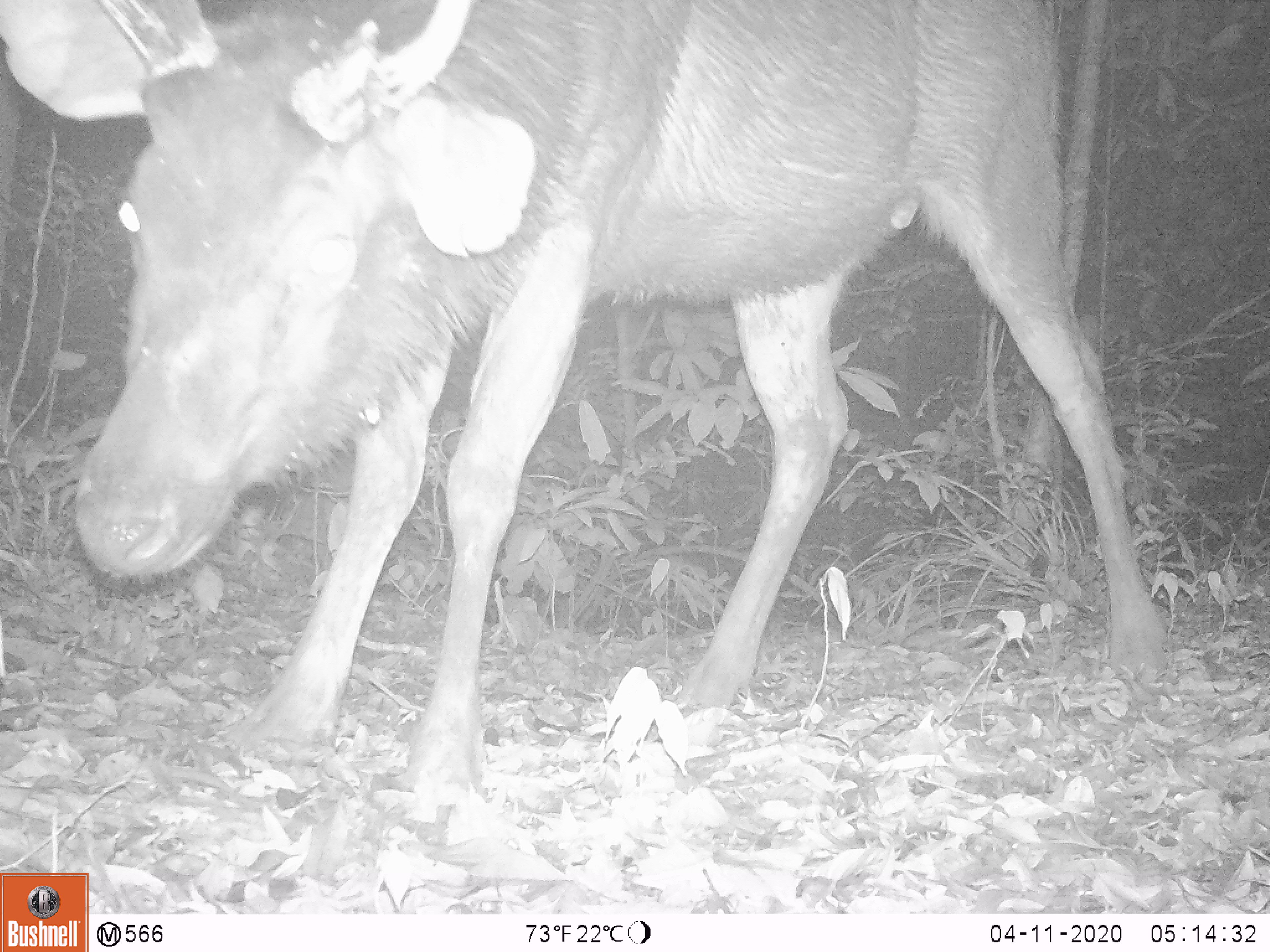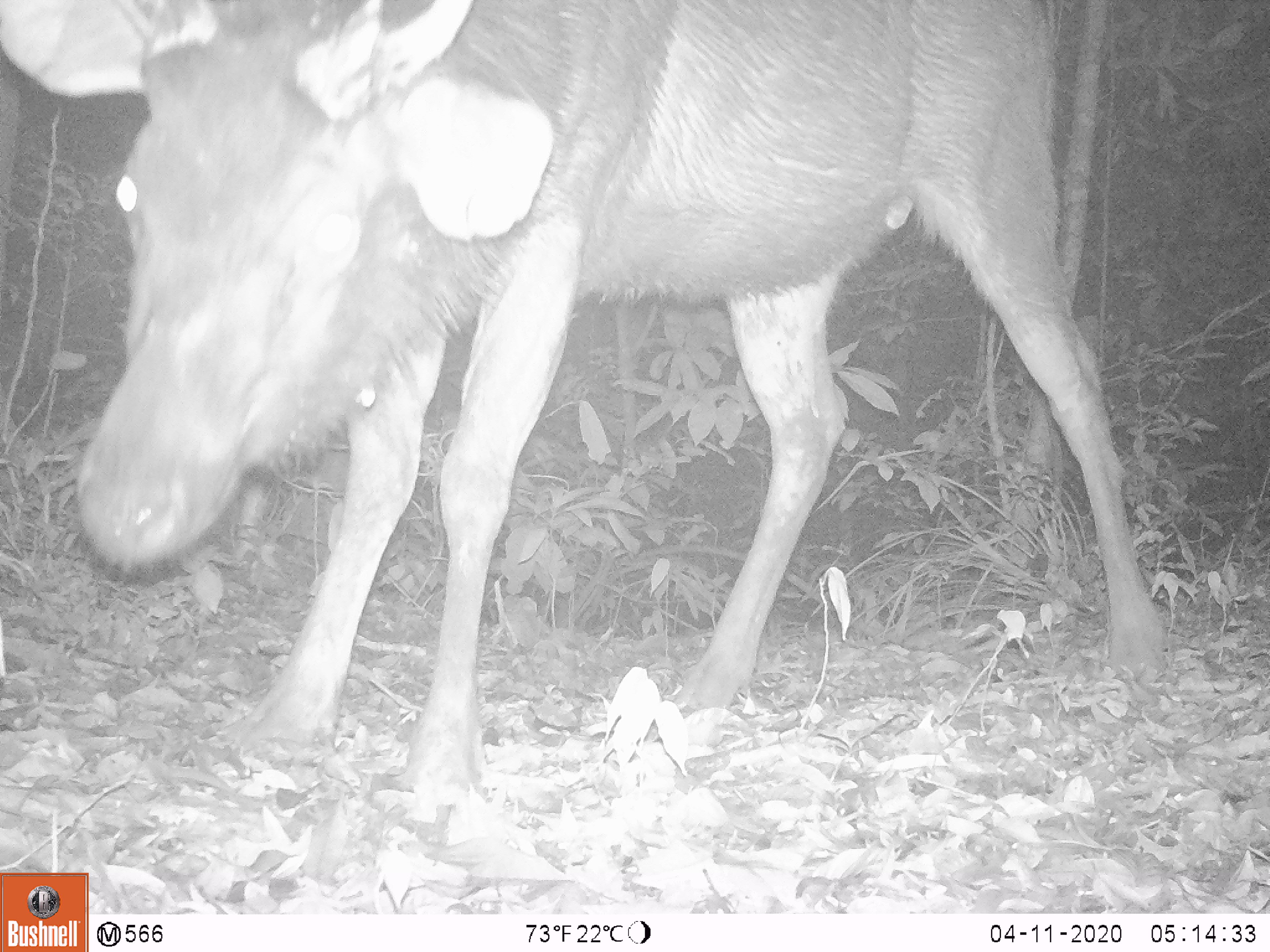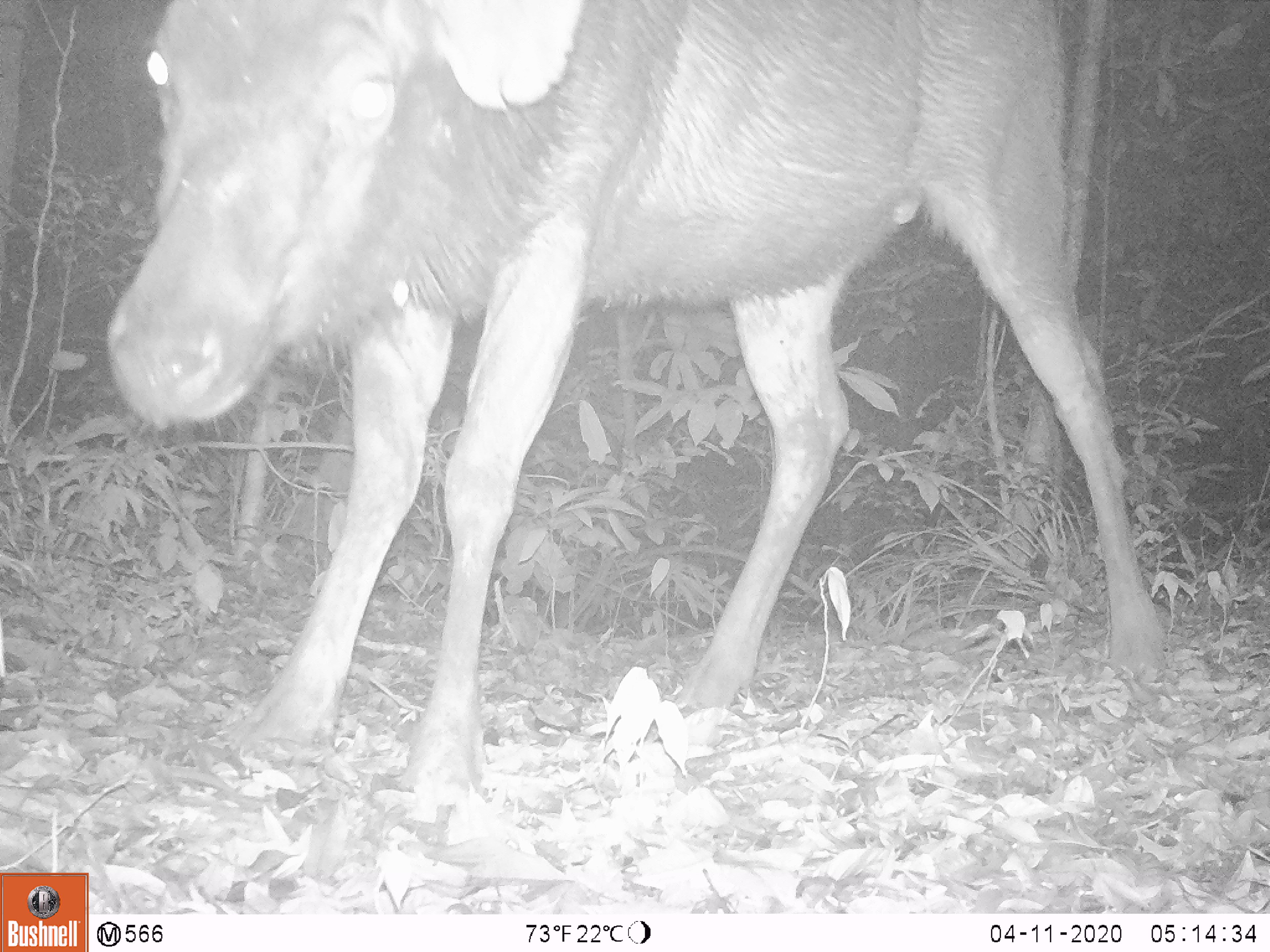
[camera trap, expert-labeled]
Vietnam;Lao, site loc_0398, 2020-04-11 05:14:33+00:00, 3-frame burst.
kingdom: Animalia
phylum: Chordata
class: Mammalia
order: Artiodactyla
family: Cervidae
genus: Rusa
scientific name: Rusa unicolor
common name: sambar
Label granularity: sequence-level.